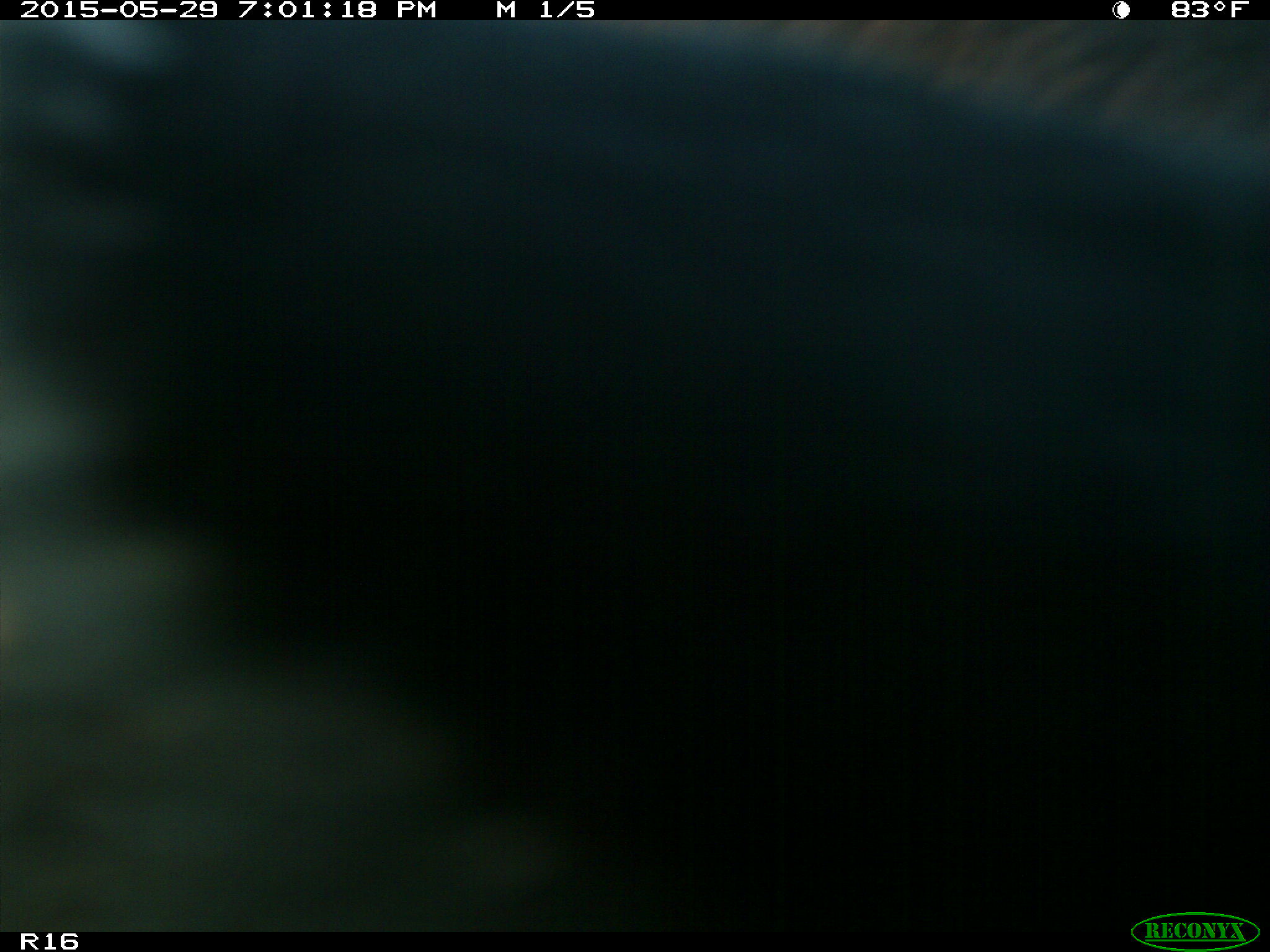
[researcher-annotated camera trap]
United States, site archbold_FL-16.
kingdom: Animalia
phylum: Chordata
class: Mammalia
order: Artiodactyla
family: Bovidae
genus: Bos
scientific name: Bos taurus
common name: domestic cow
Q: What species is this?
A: Bos taurus (domestic cow).